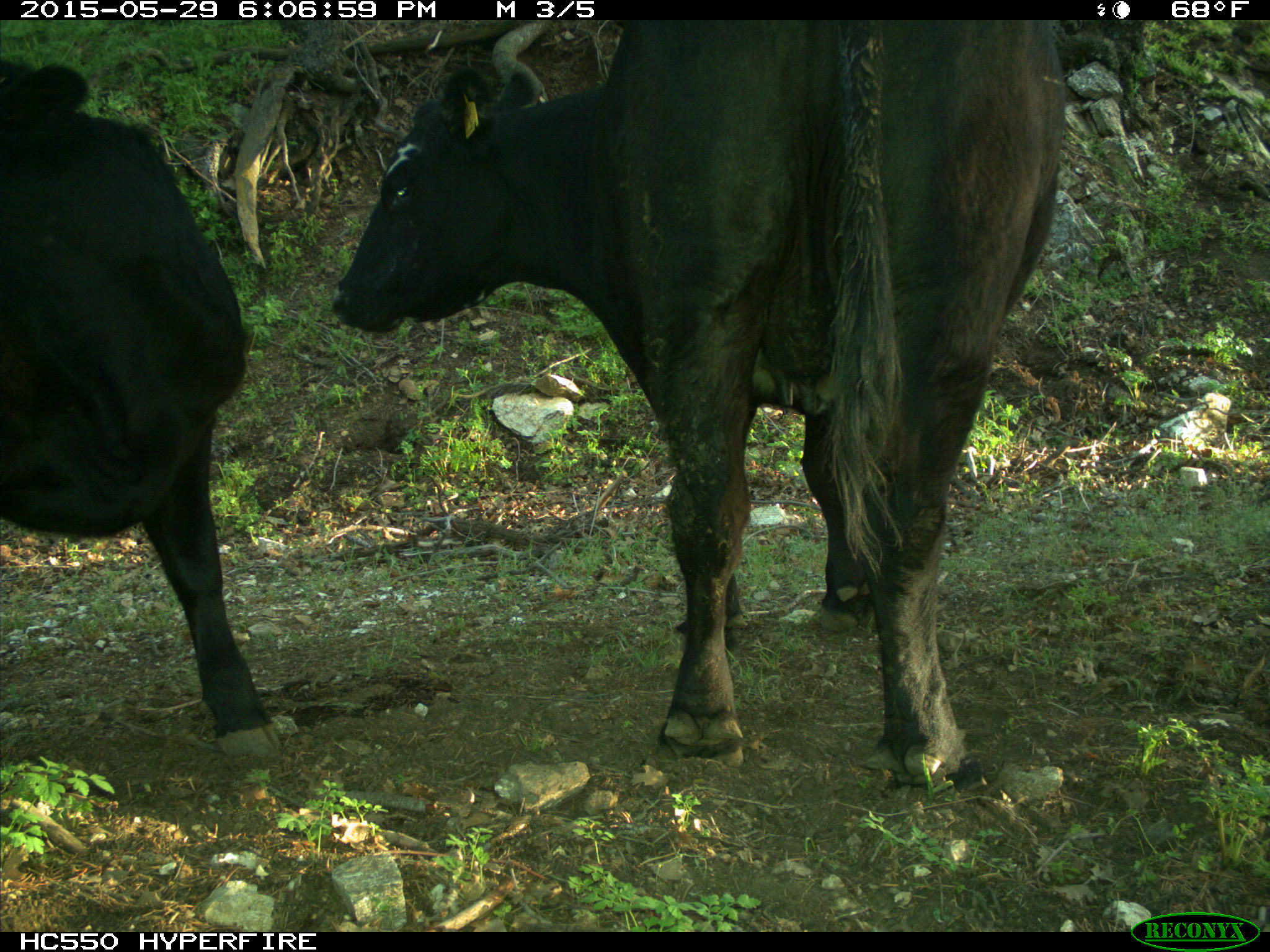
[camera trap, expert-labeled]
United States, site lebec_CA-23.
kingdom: Animalia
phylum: Chordata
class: Mammalia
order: Artiodactyla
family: Bovidae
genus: Bos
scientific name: Bos taurus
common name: domestic cow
Bos taurus (domestic cow).